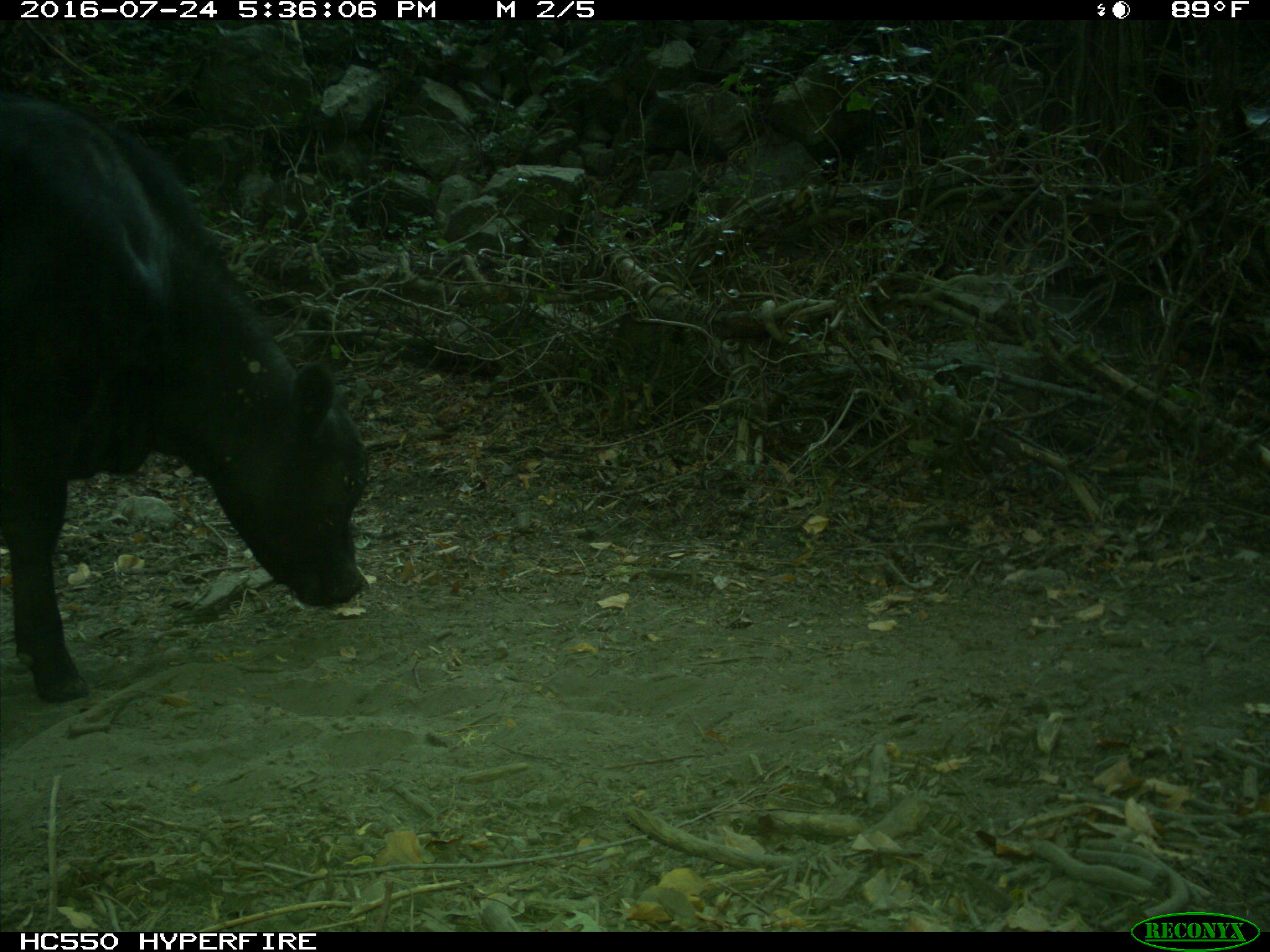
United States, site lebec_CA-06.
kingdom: Animalia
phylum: Chordata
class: Mammalia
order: Artiodactyla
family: Bovidae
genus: Bos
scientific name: Bos taurus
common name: domestic cow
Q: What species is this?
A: Bos taurus (domestic cow).